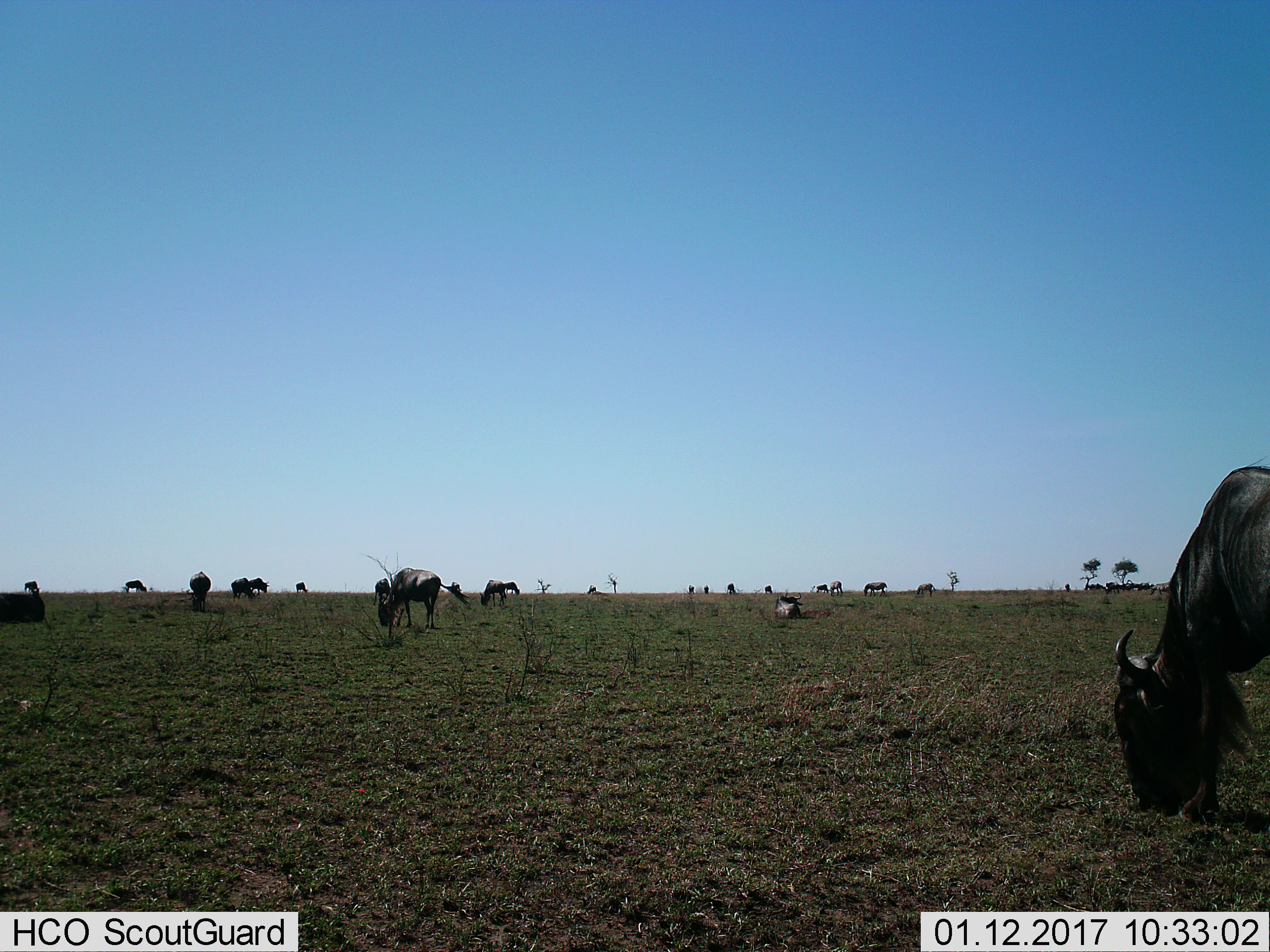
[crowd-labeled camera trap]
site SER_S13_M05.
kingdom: Animalia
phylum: Chordata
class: Mammalia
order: Artiodactyla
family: Bovidae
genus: Connochaetes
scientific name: Connochaetes taurinus taurinus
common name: blue wildebeest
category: wildebeestblue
Wildebeestblue (blue wildebeest) (Connochaetes taurinus taurinus), count 11-50. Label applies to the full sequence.